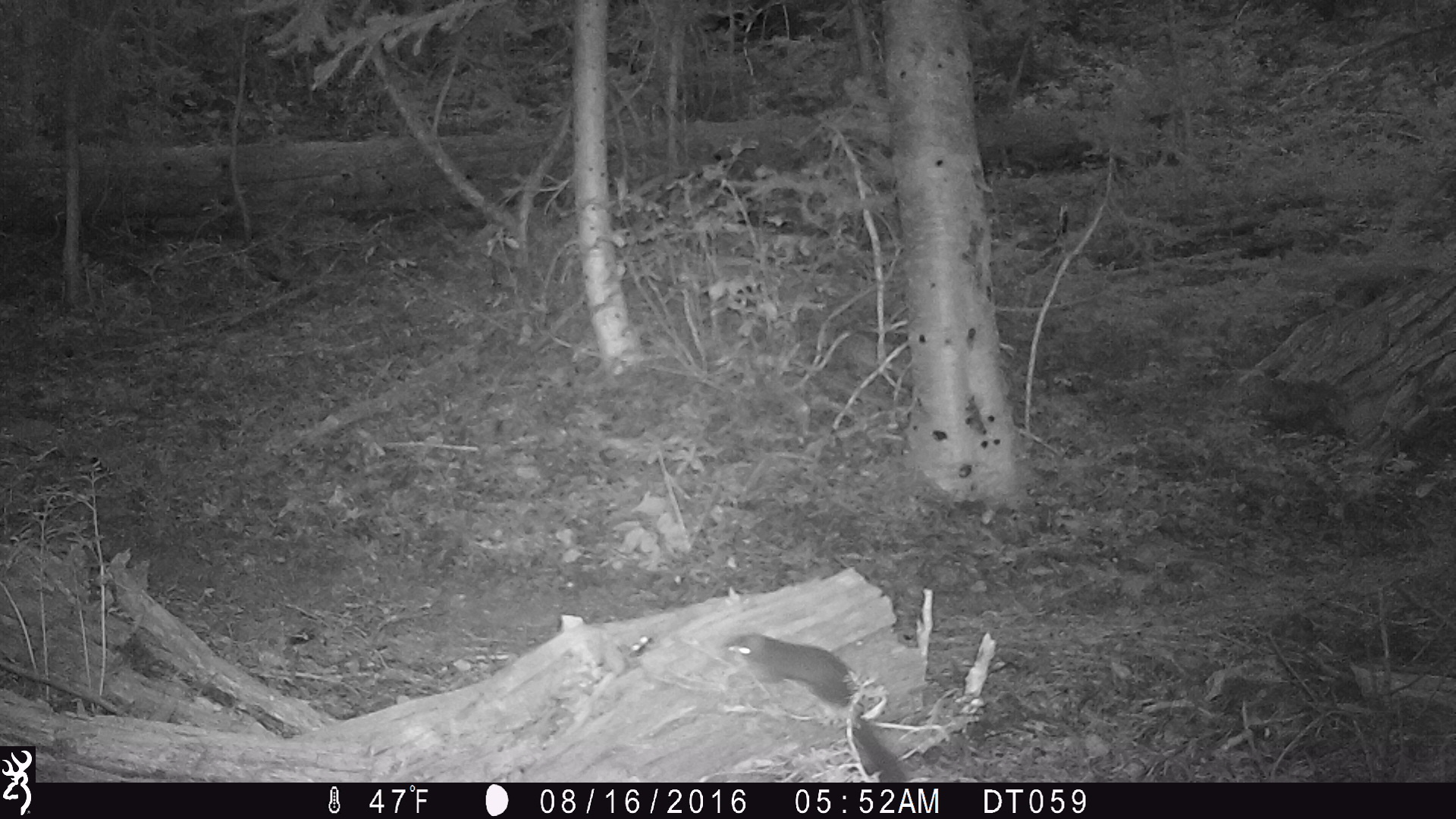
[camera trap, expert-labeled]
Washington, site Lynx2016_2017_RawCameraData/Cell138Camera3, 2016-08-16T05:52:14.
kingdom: Animalia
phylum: Chordata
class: Mammalia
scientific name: Mammalia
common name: small mammal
Small mammal (Mammalia). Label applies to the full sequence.